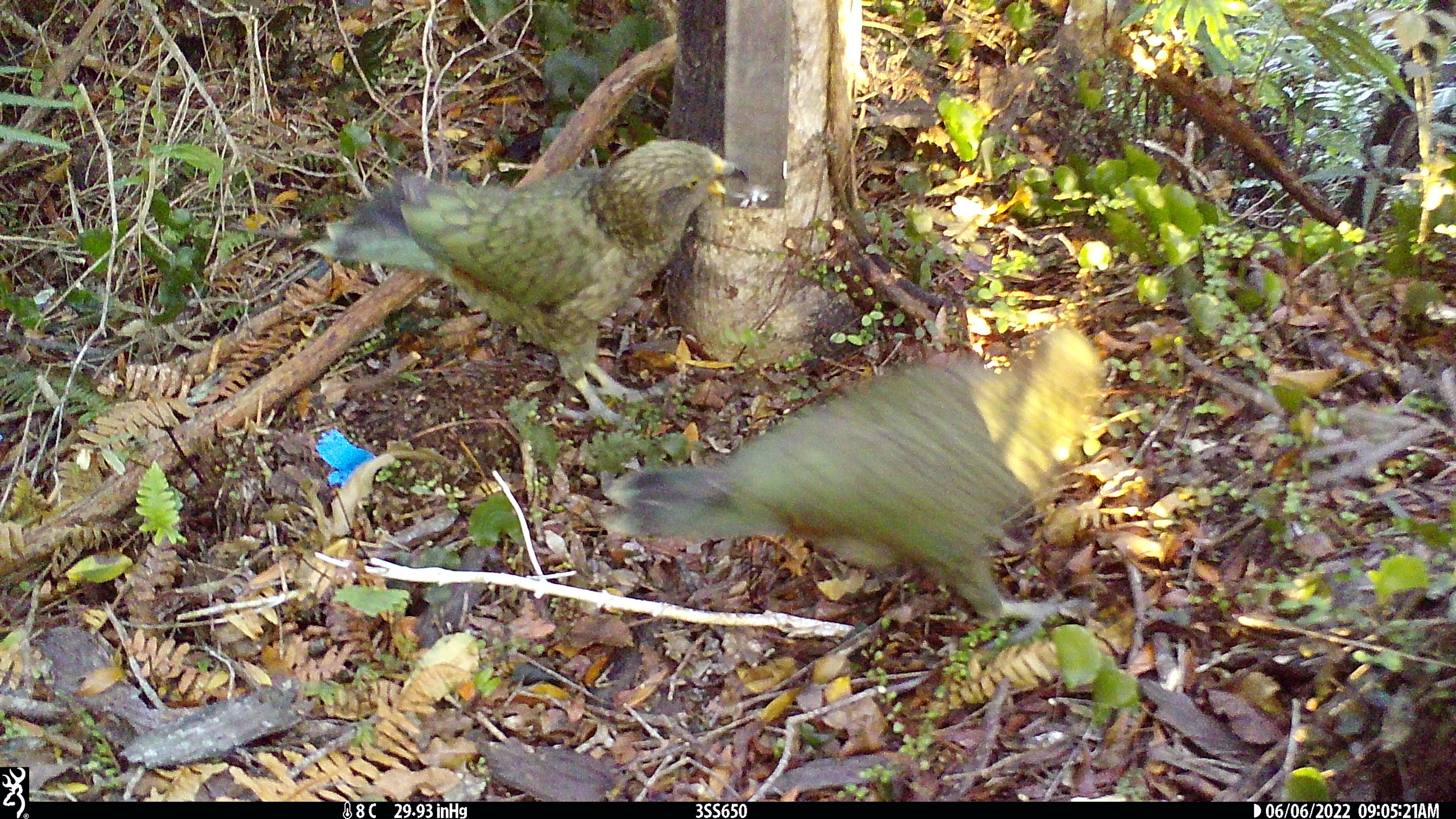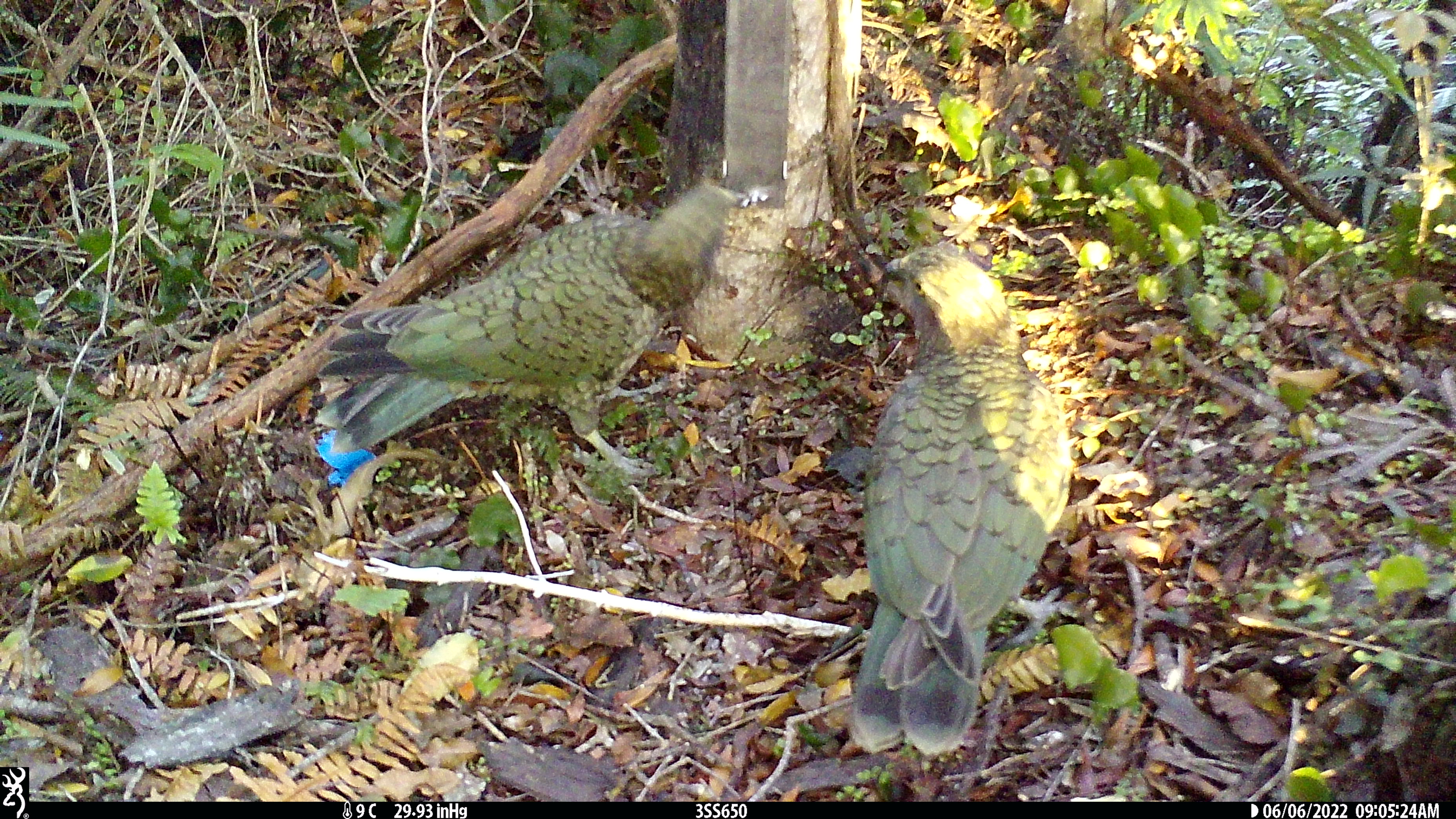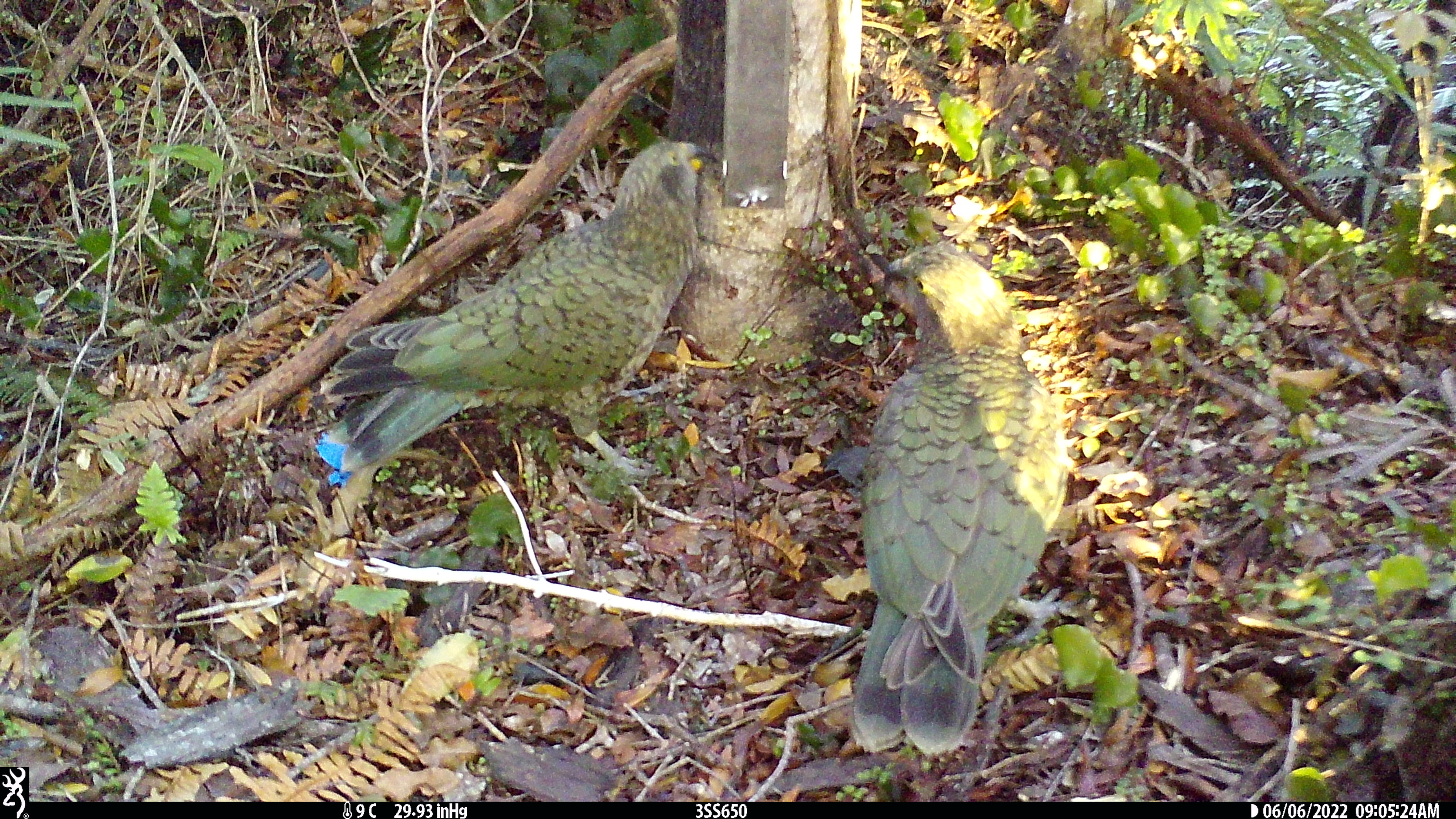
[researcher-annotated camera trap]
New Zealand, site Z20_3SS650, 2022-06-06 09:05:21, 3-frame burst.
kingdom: Animalia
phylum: Chordata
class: Aves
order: Psittaciformes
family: Strigopidae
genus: Nestor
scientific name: Nestor notabilis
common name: kea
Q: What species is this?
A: Kea (Nestor notabilis).